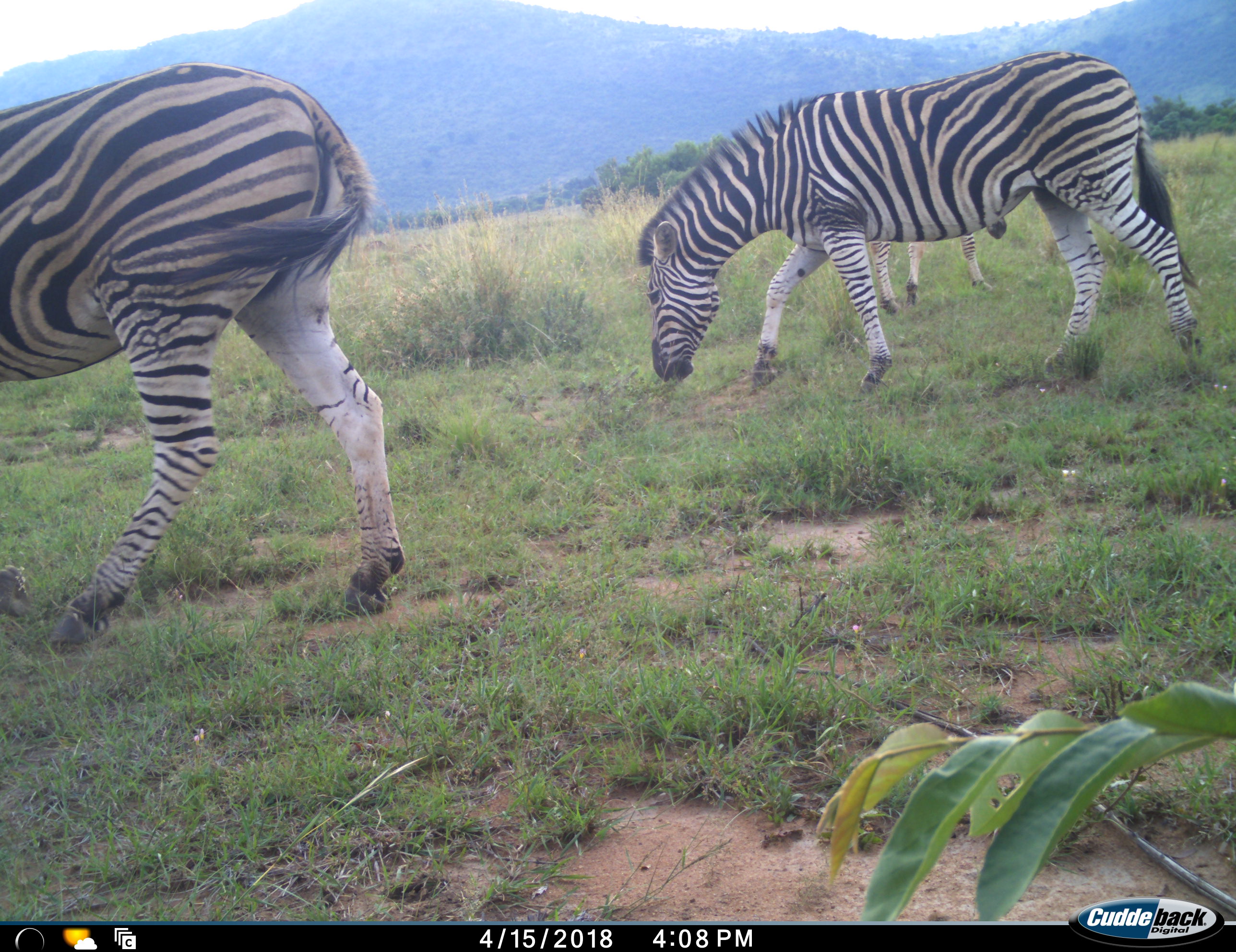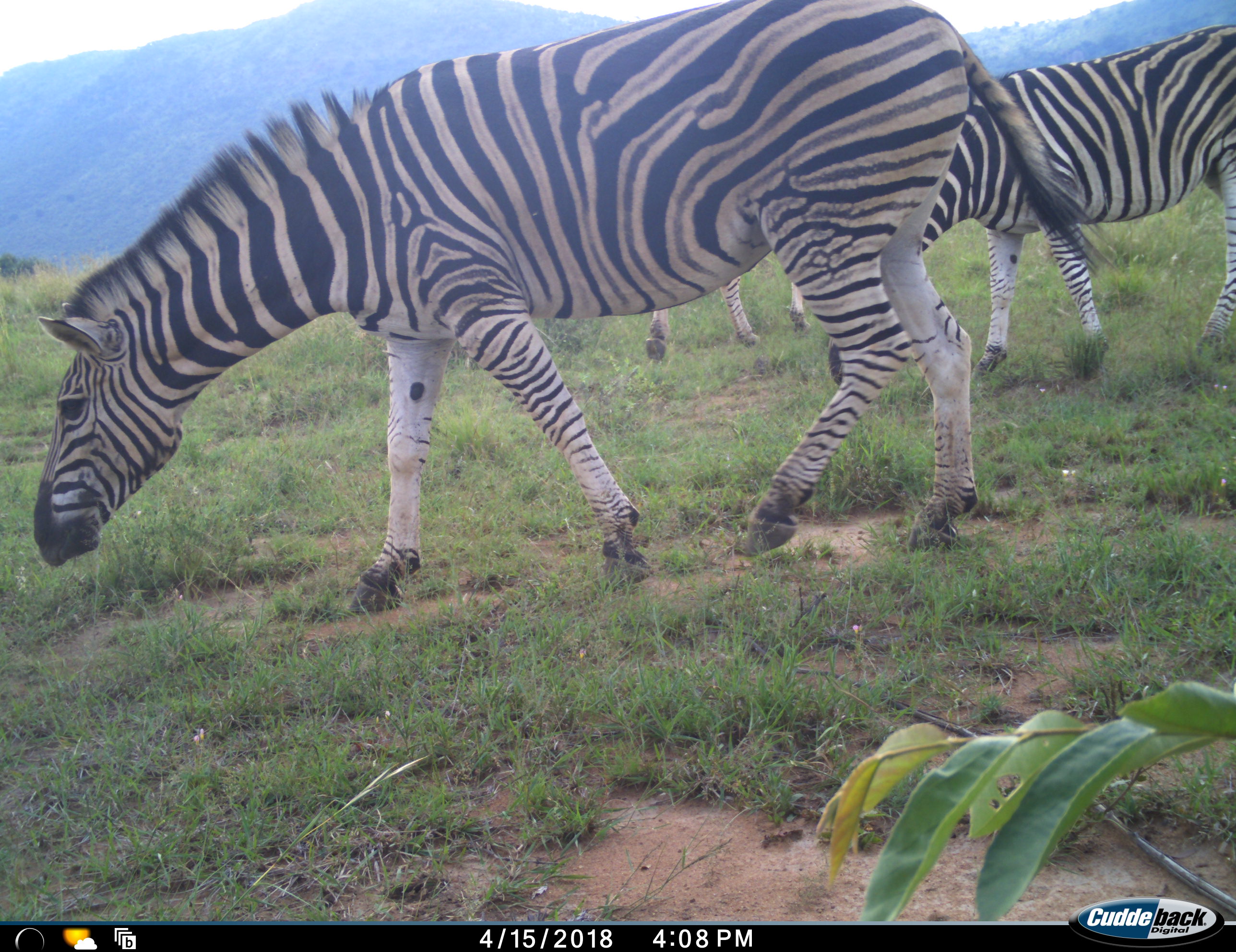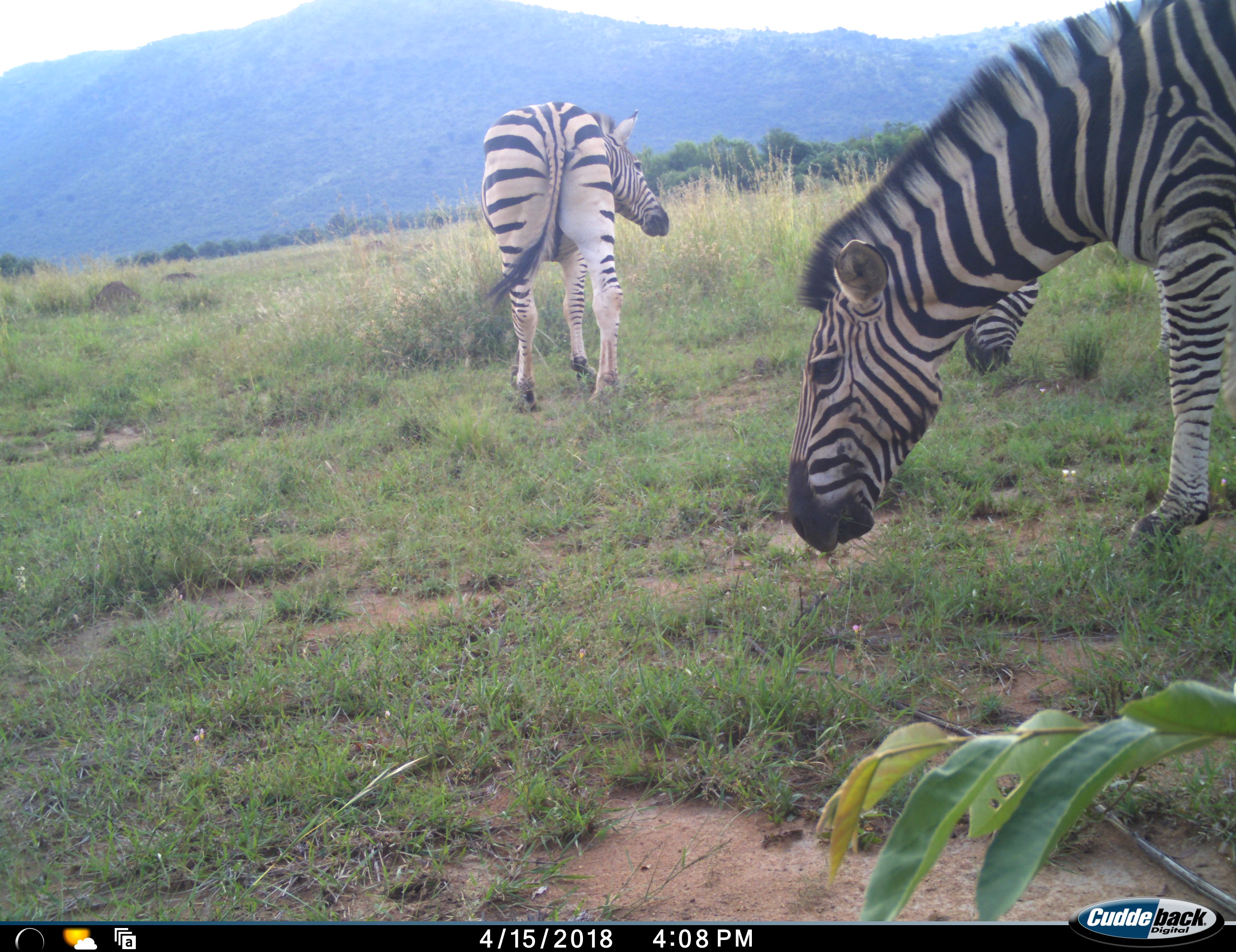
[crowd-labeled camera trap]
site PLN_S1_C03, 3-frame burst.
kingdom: Animalia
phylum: Chordata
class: Mammalia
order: Perissodactyla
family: Equidae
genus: Equus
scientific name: Equus quagga burchellii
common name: burchell's zebra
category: zebraburchells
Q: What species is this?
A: Zebraburchells (burchell's zebra) (Equus quagga burchellii).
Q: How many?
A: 3.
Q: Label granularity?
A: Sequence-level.